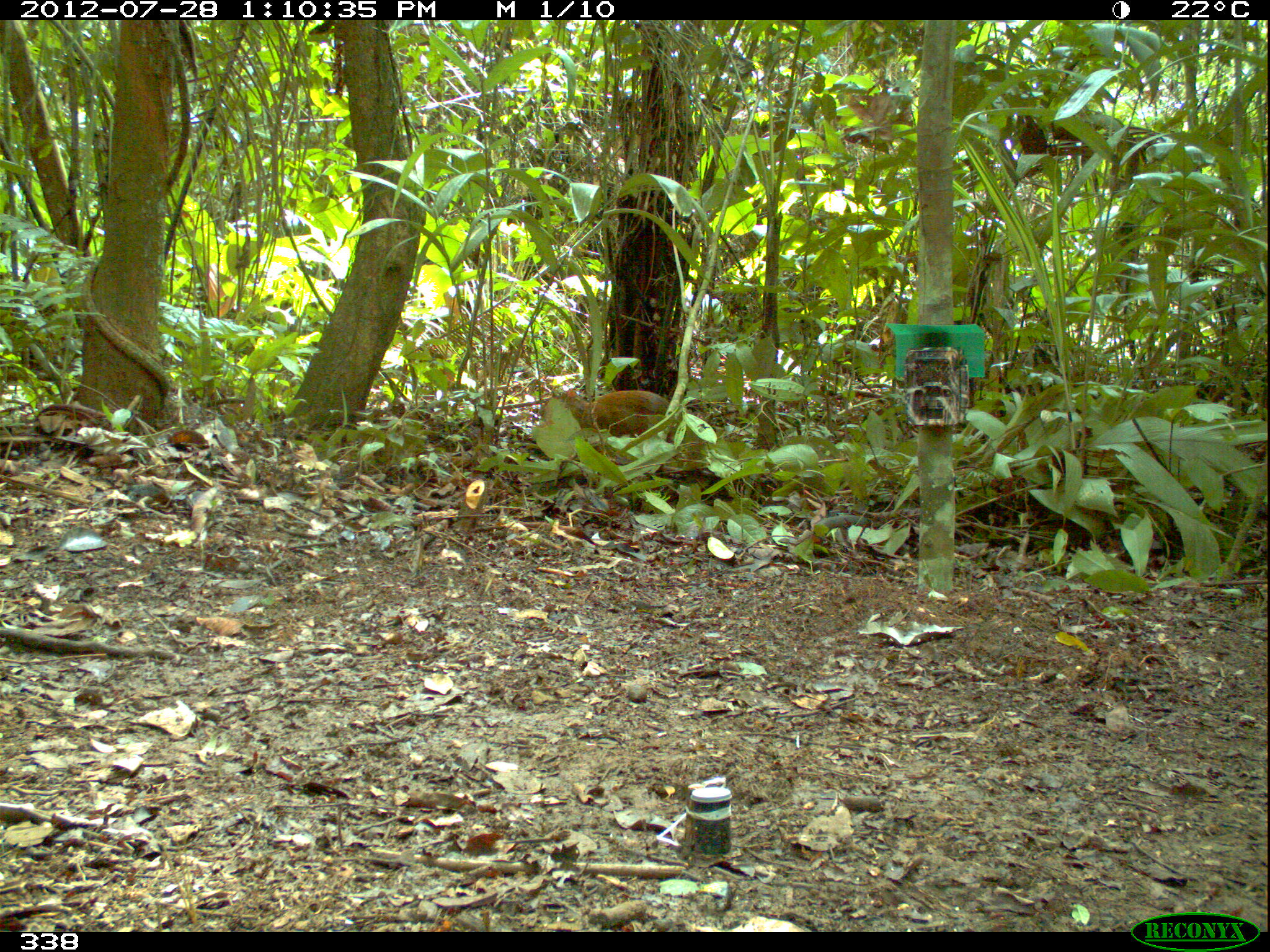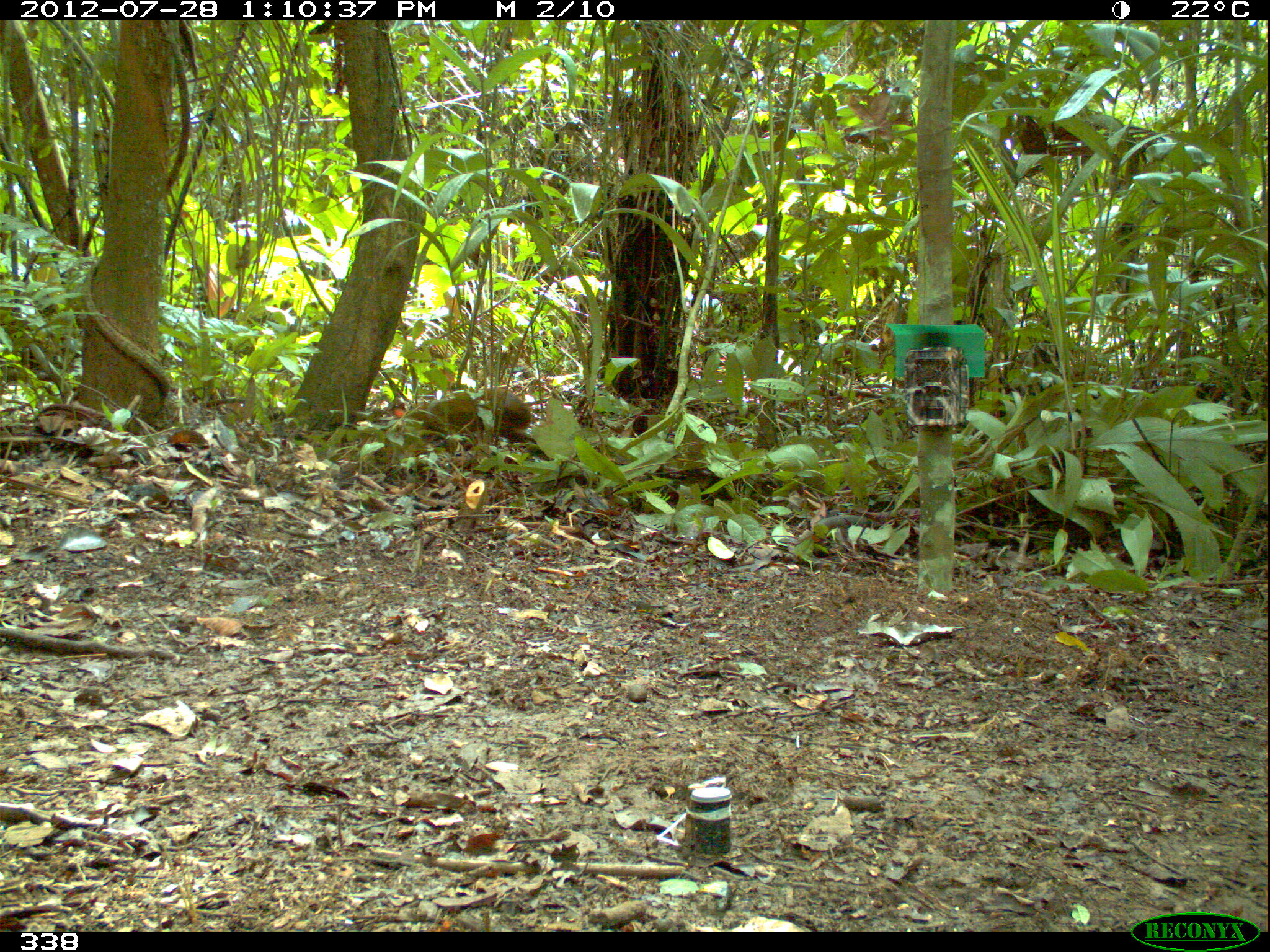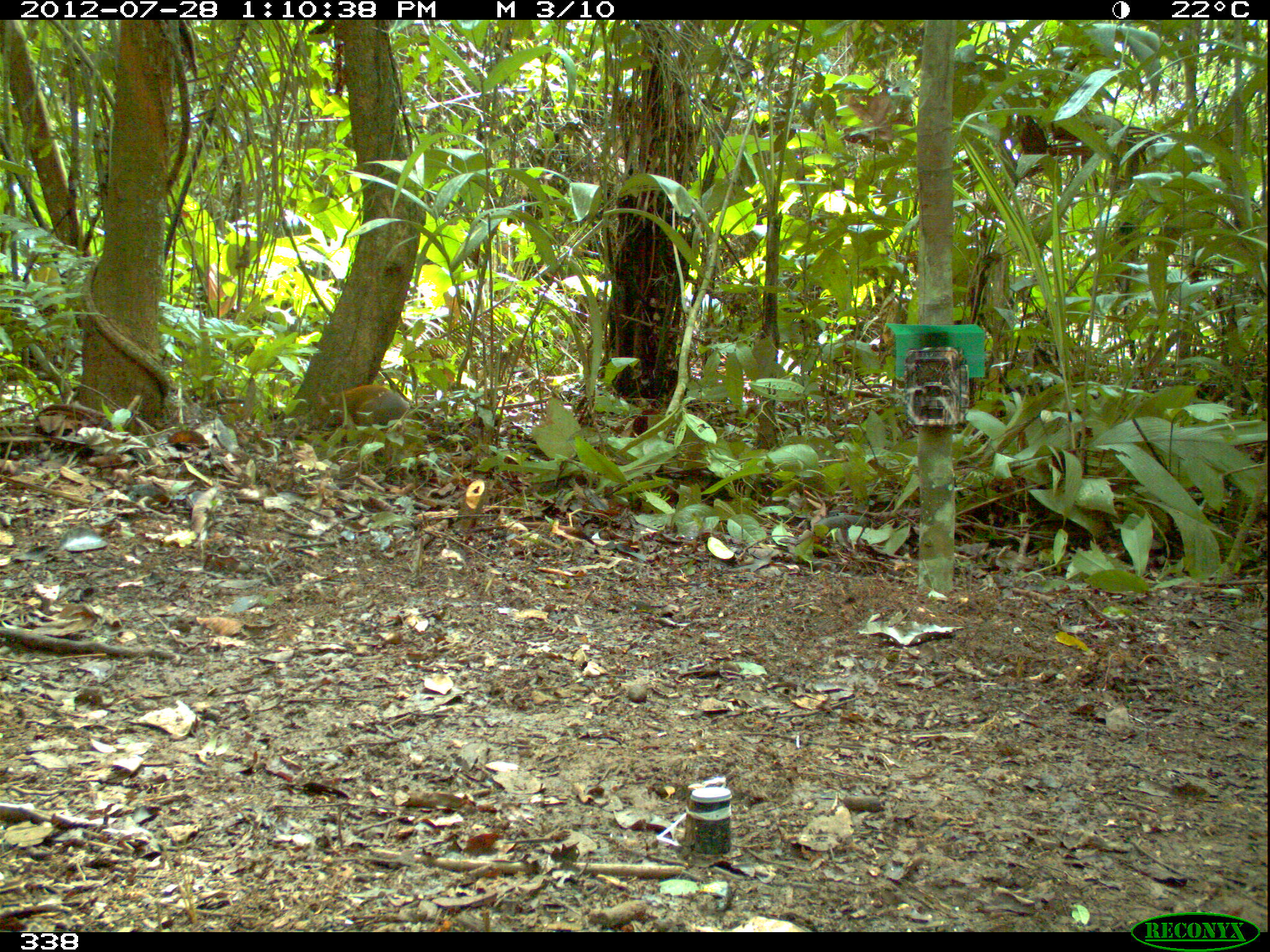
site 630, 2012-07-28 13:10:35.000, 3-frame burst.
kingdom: Animalia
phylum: Chordata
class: Mammalia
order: Rodentia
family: Dasyproctidae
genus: Dasyprocta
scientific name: Dasyprocta punctata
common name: central american agouti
Dasyprocta punctata (central american agouti).